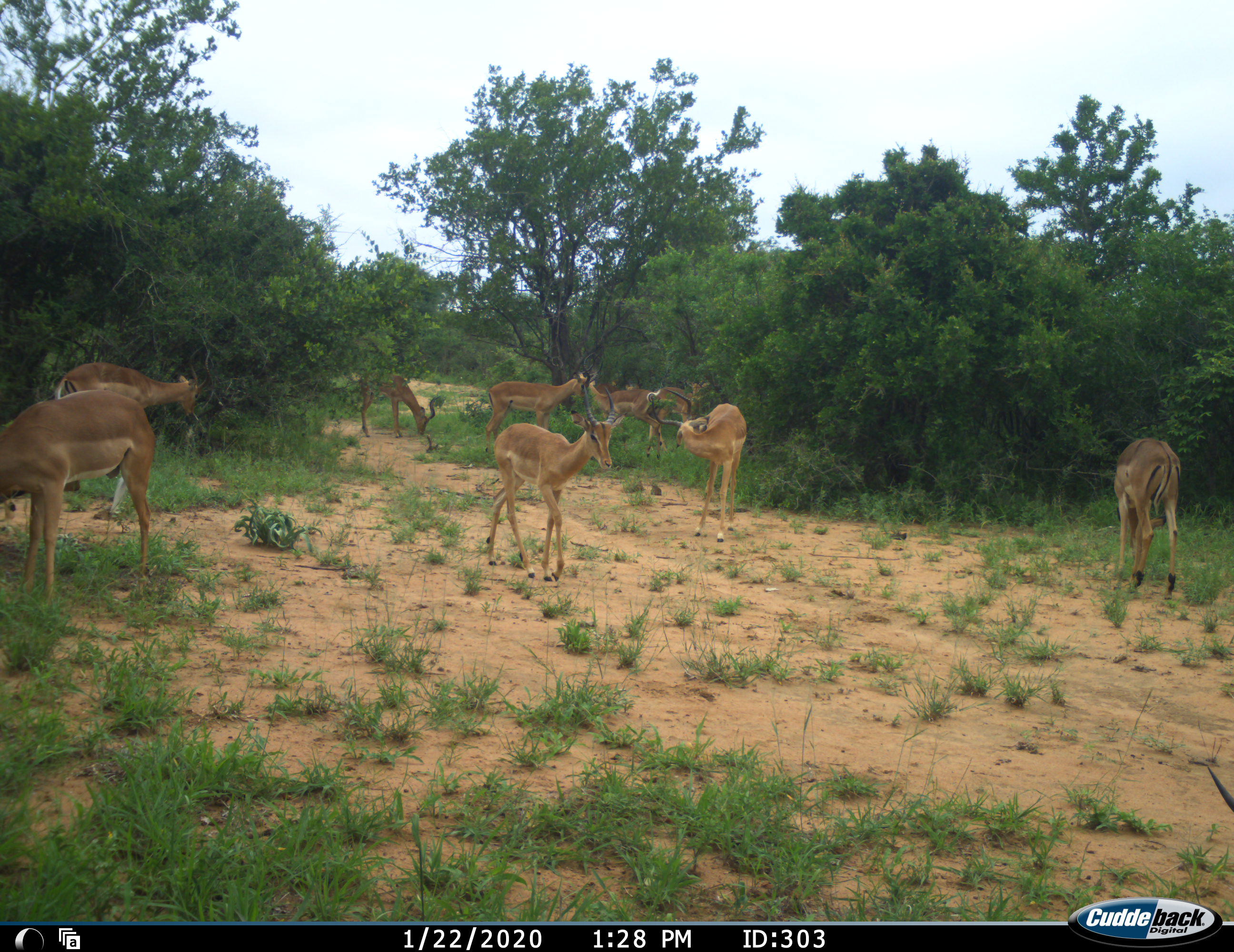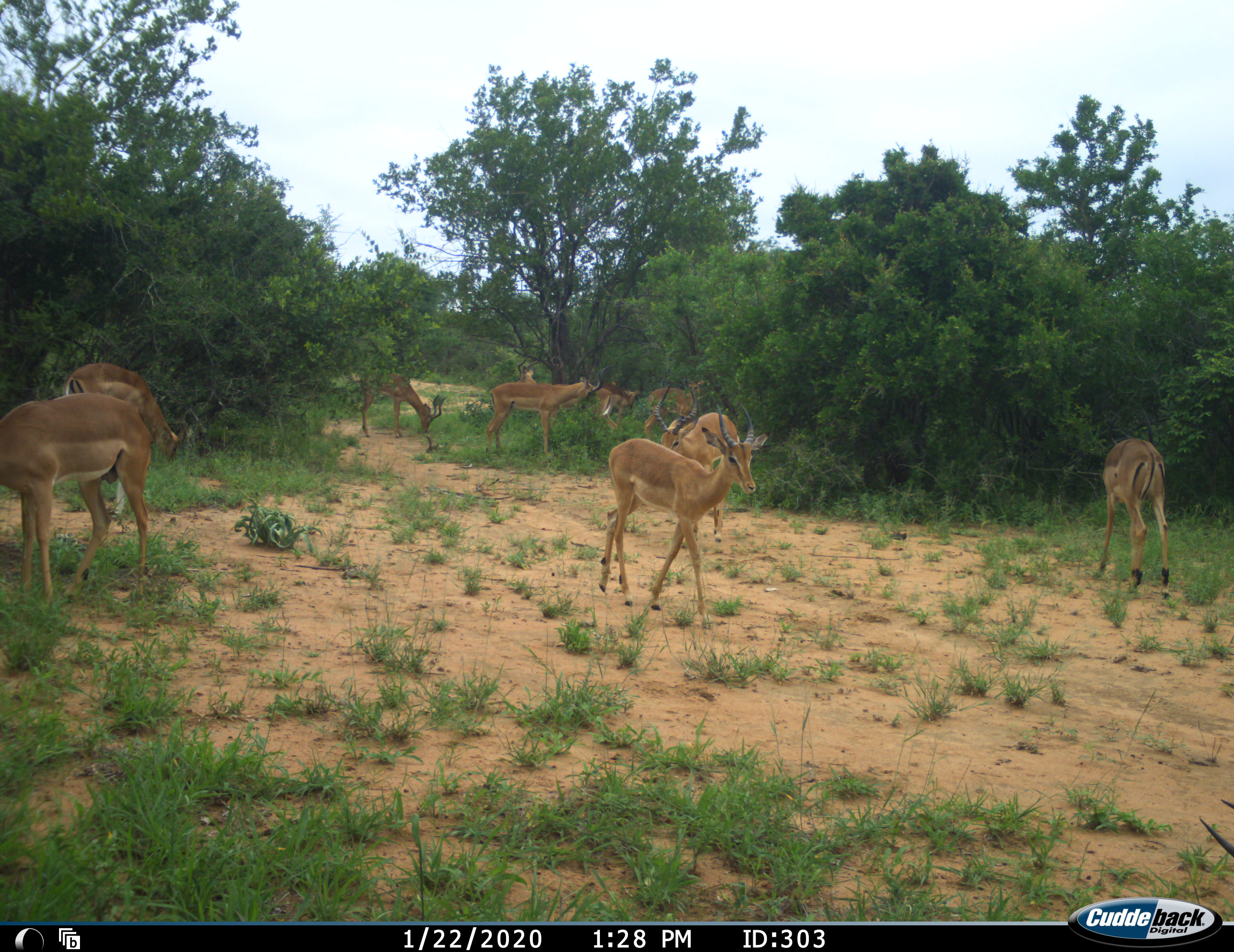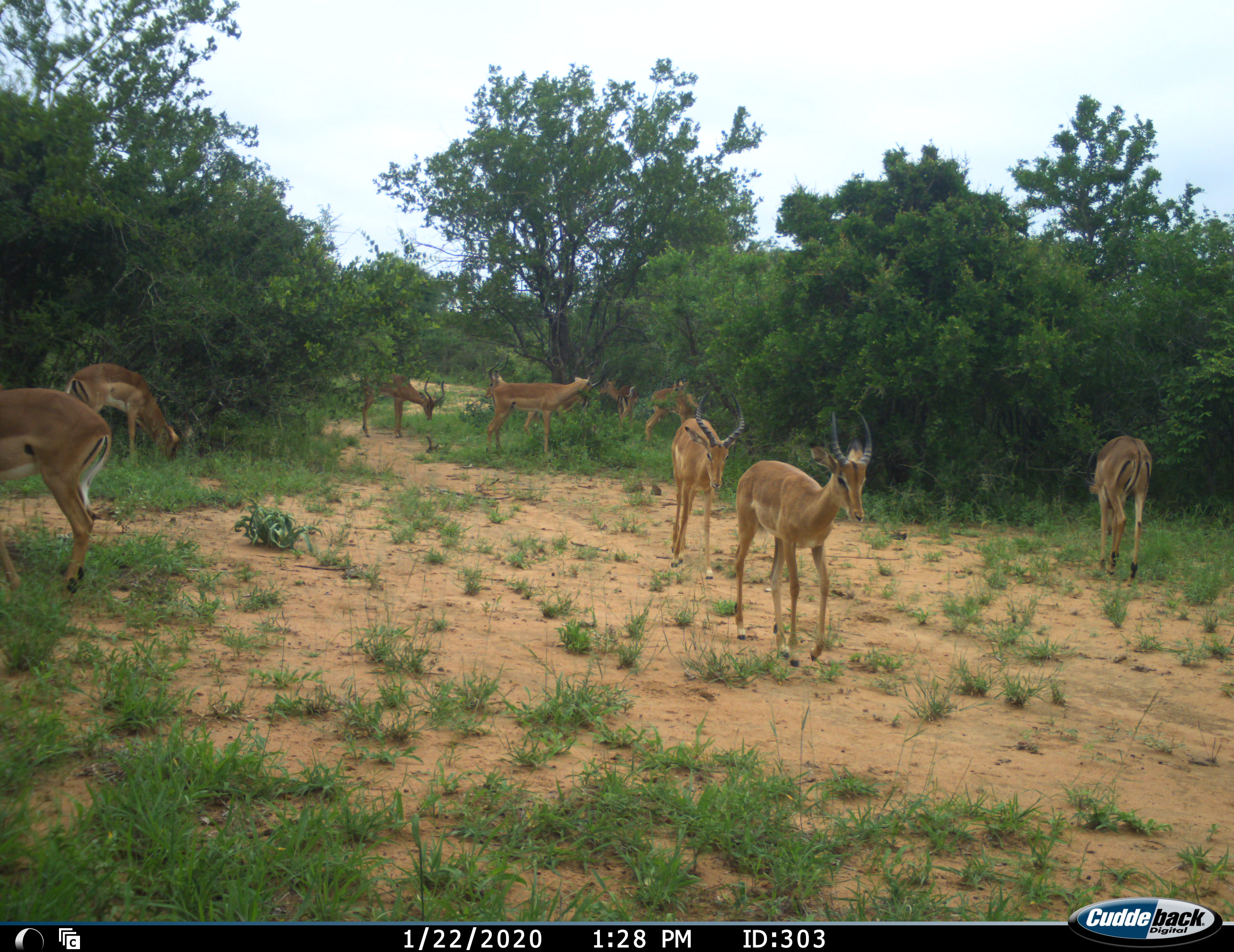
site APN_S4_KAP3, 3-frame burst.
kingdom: Animalia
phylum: Chordata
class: Mammalia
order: Artiodactyla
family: Bovidae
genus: Aepyceros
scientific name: Aepyceros melampus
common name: impala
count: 10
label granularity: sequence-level